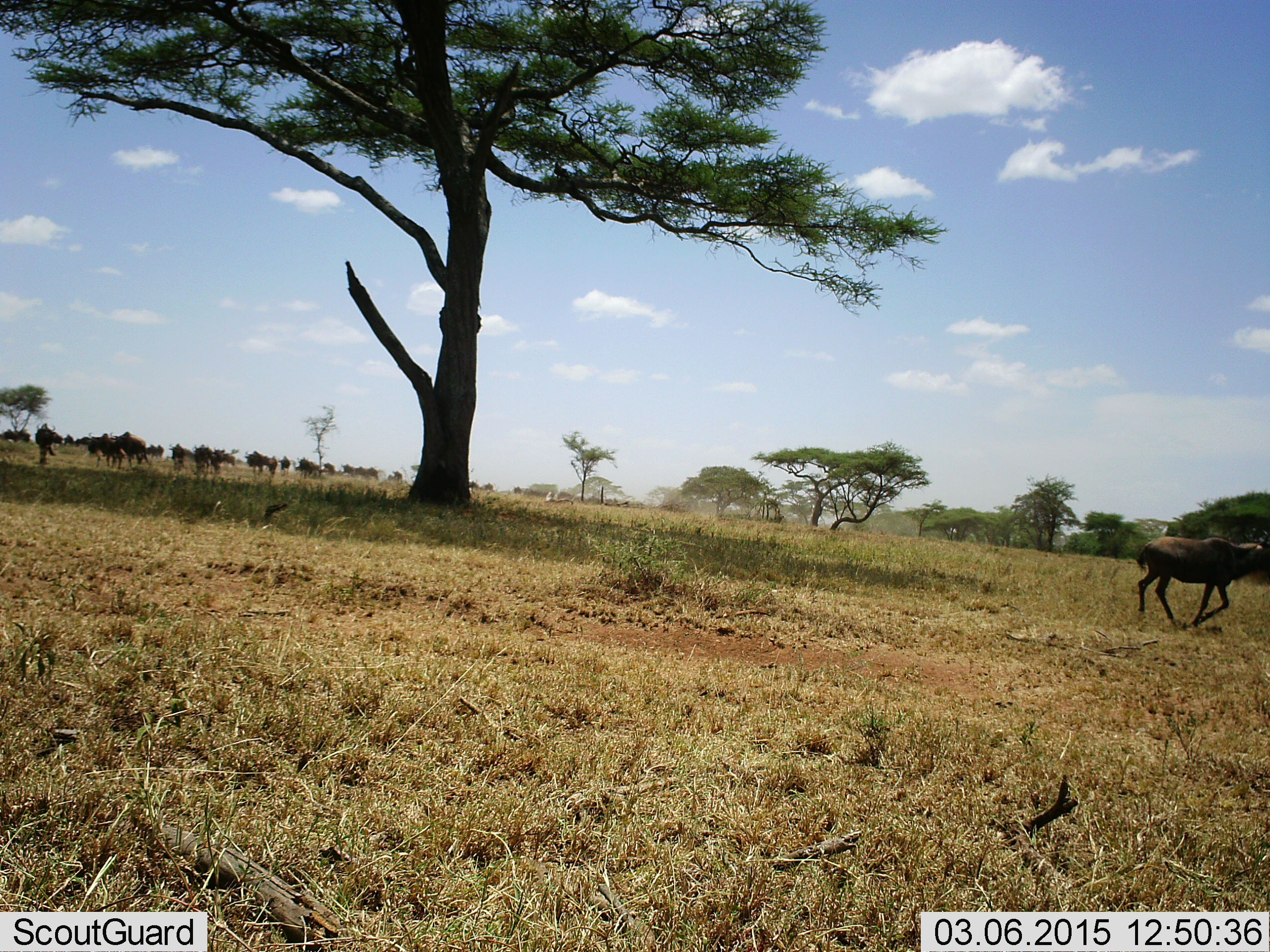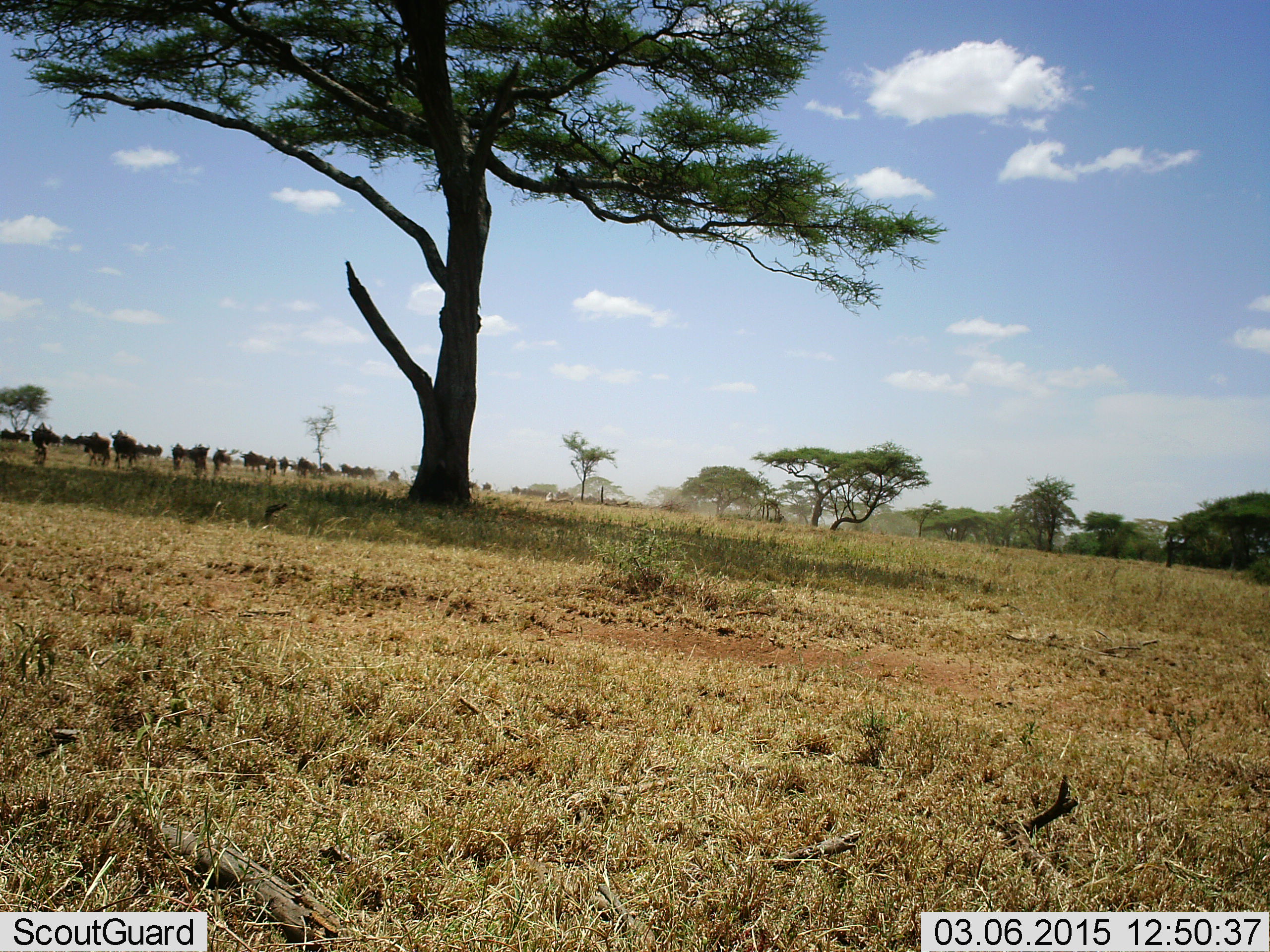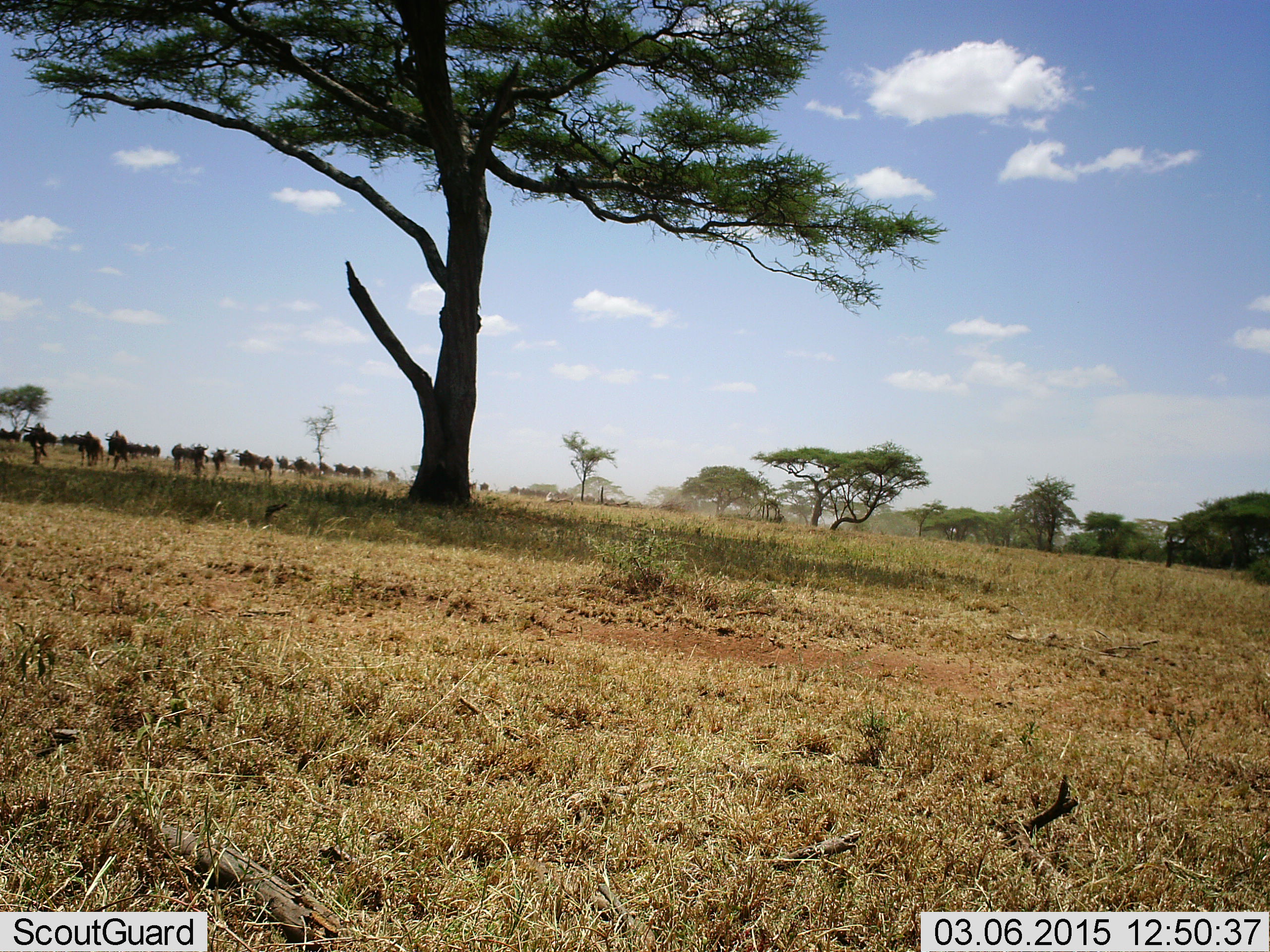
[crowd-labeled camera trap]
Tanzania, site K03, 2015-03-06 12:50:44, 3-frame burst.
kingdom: Animalia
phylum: Chordata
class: Mammalia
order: Artiodactyla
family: Bovidae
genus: Connochaetes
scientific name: Connochaetes taurinus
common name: blue wildebeest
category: wildebeest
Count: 11-50.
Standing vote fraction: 10%.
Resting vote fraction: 0%.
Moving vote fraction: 90%.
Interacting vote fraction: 0%.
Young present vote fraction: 10%.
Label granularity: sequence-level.